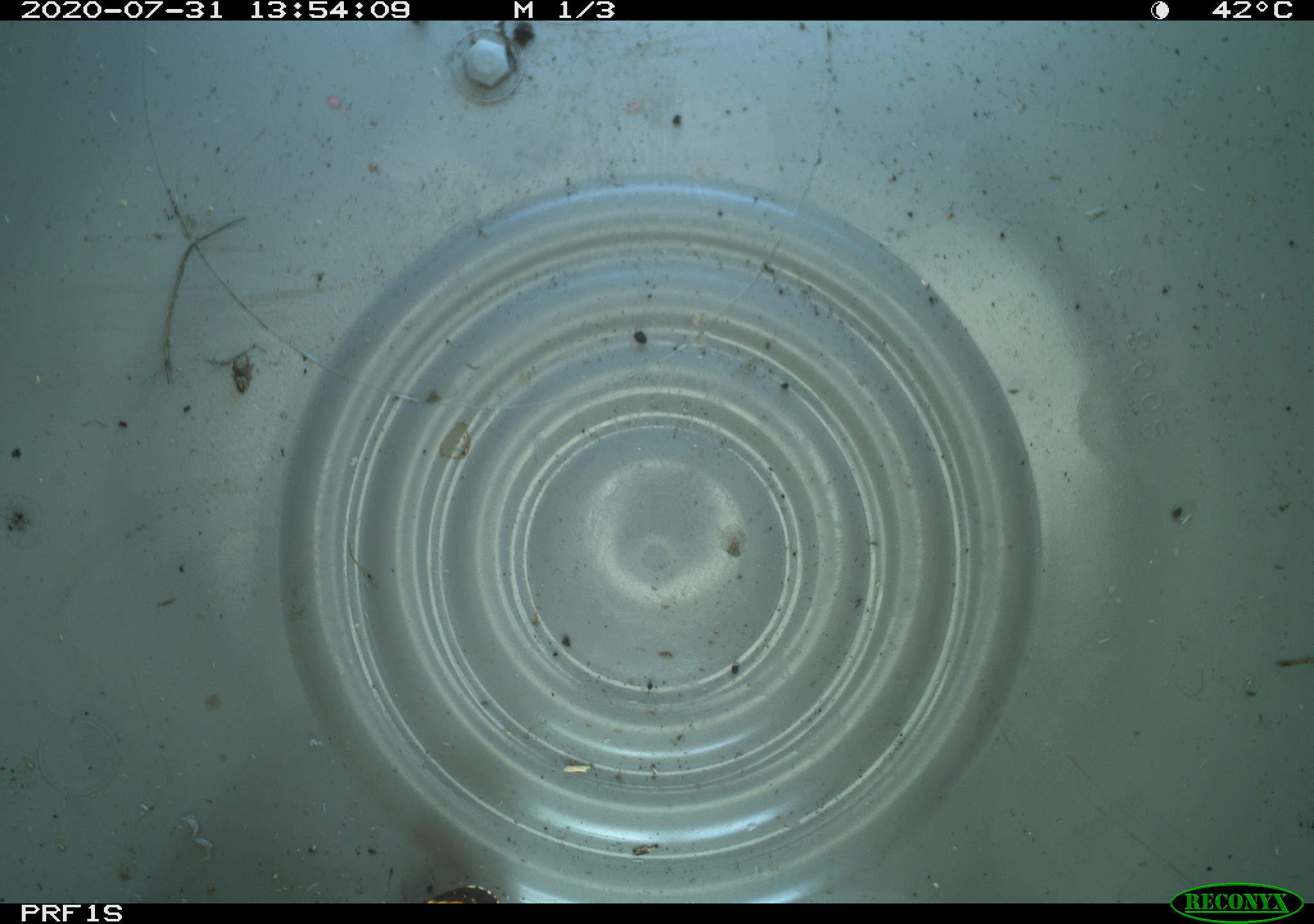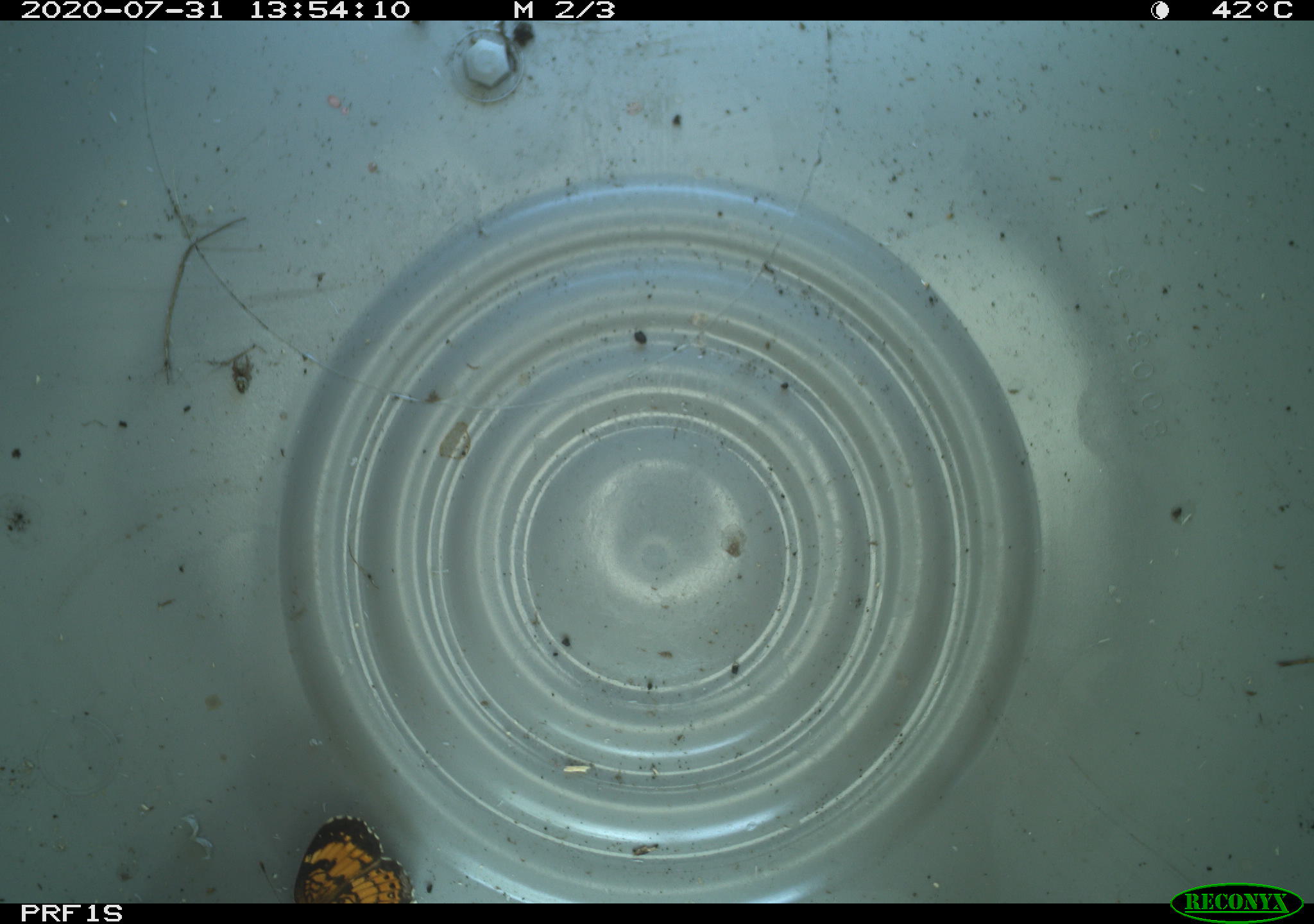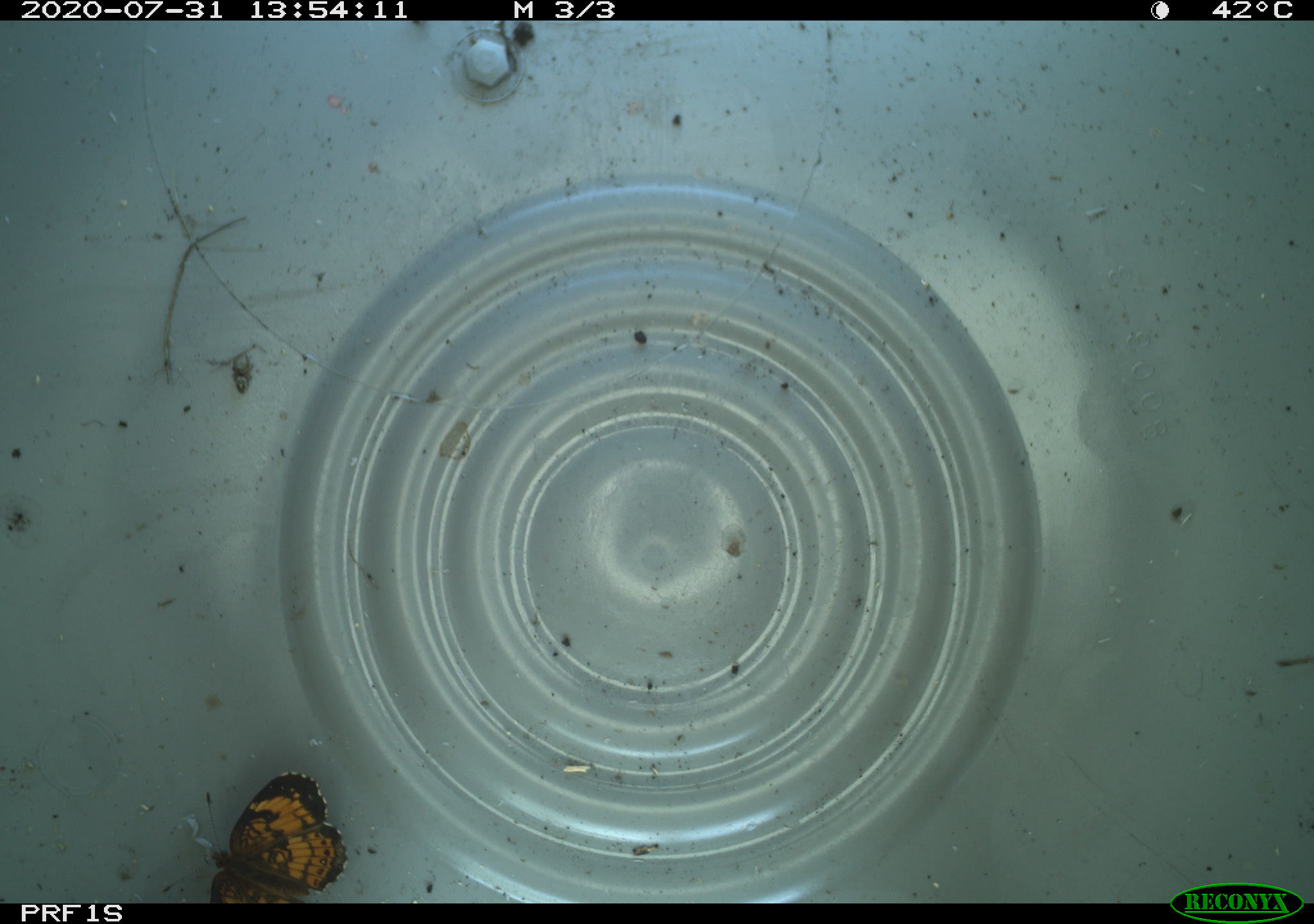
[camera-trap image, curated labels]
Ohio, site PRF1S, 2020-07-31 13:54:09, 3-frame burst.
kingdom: Animalia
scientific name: Animalia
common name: animal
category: invertebrate